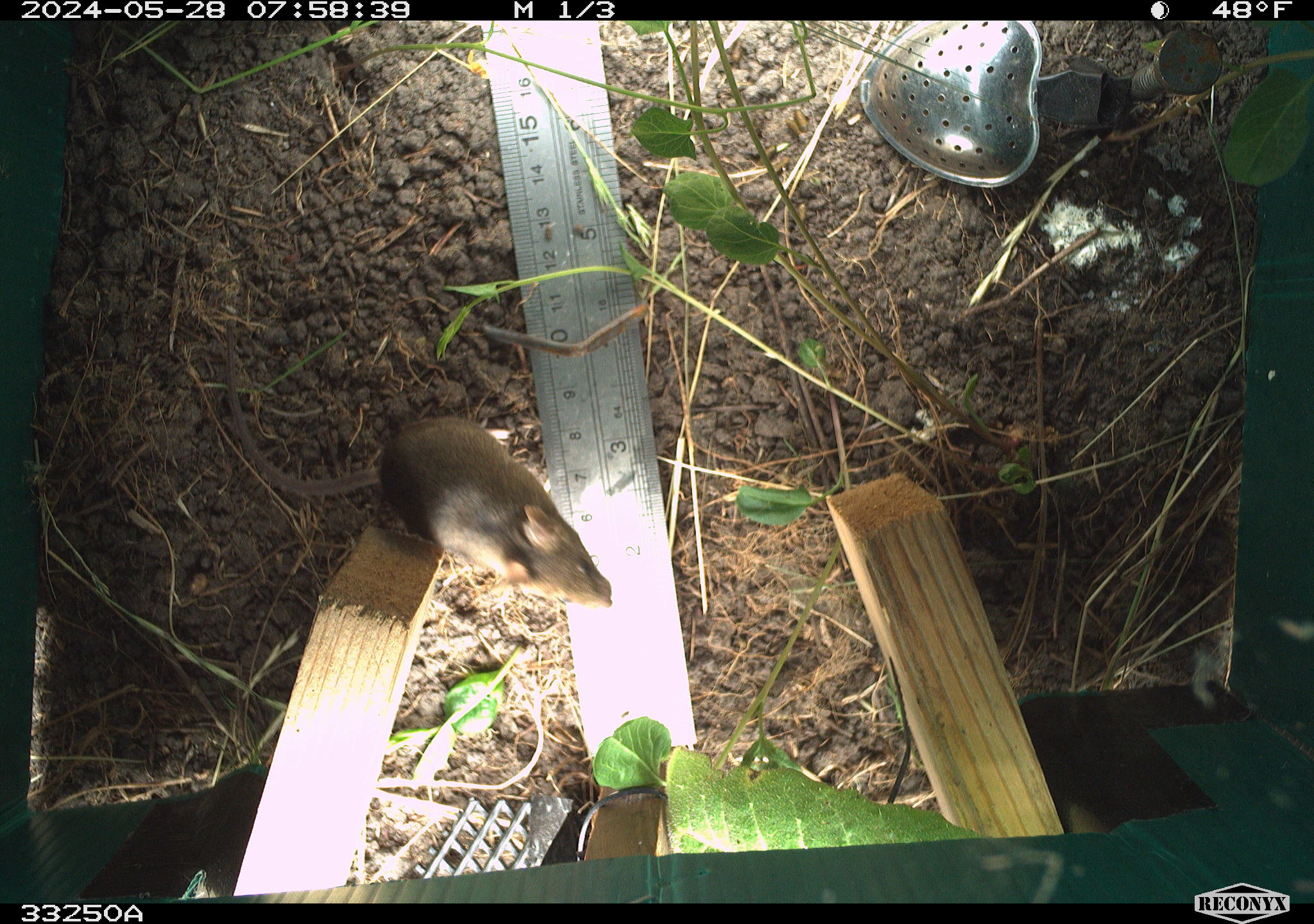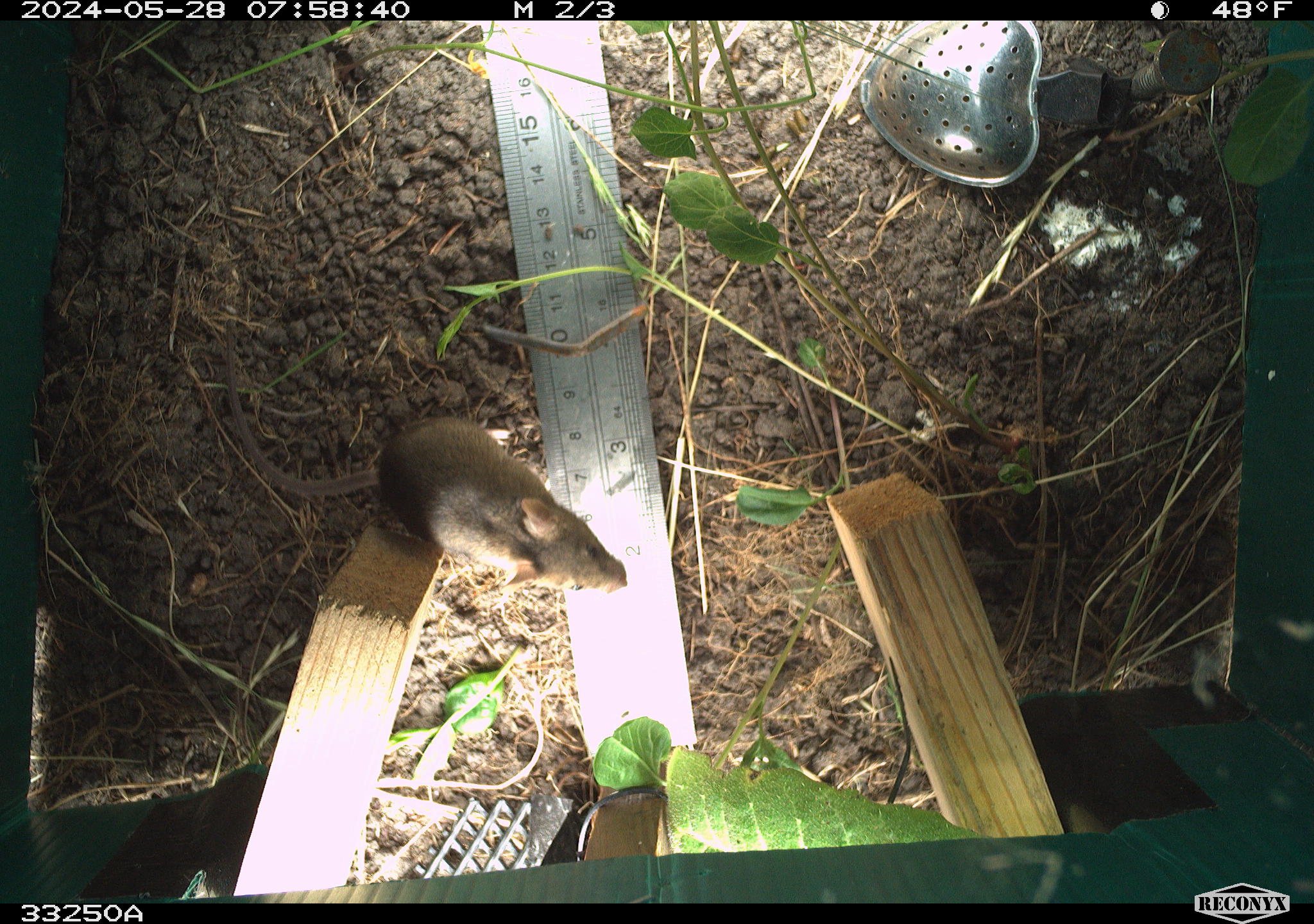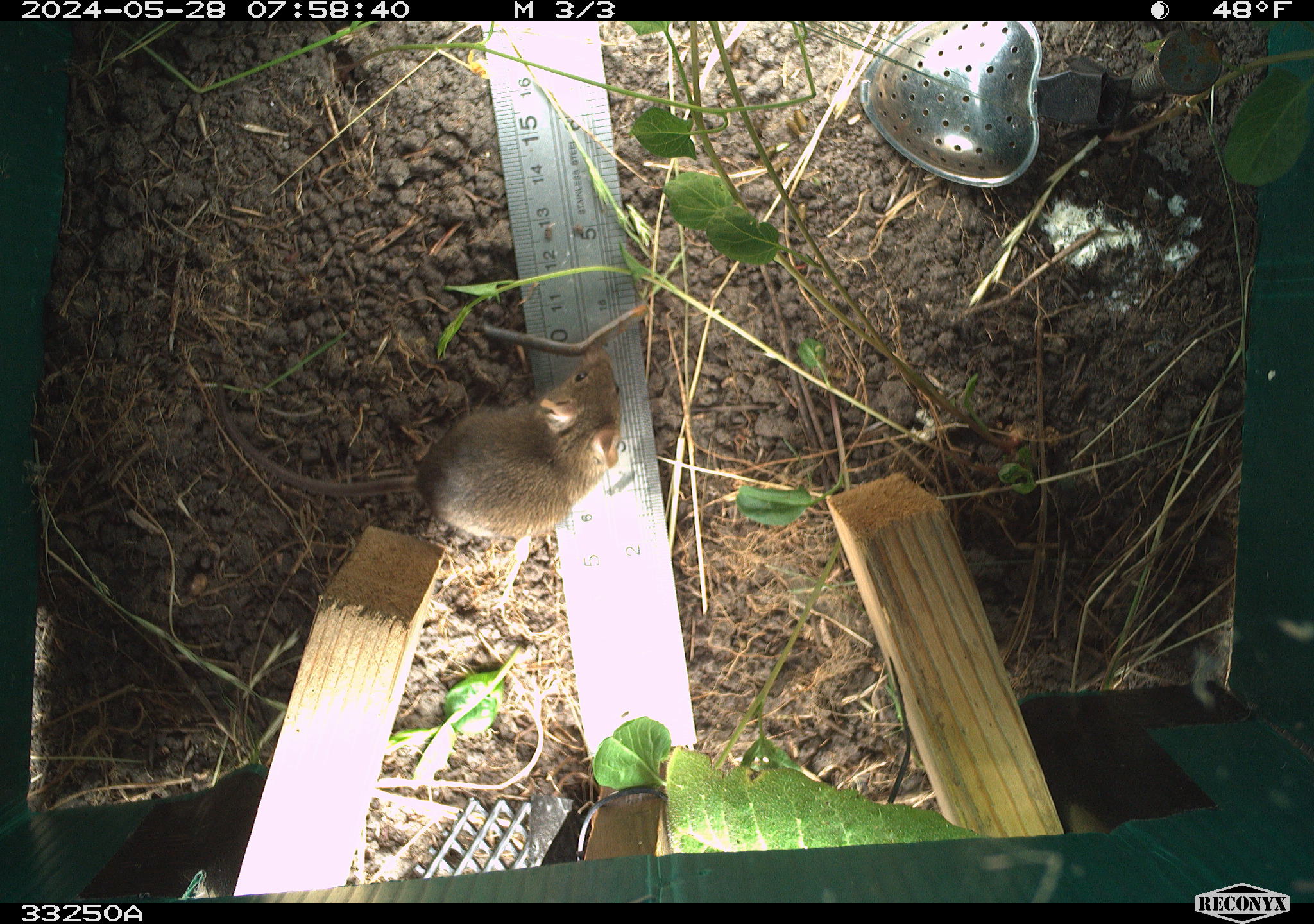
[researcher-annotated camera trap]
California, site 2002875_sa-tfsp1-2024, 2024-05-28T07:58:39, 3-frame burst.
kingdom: Animalia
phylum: Chordata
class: Mammalia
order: Rodentia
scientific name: Rodentia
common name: mouse species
Mouse species (Rodentia).